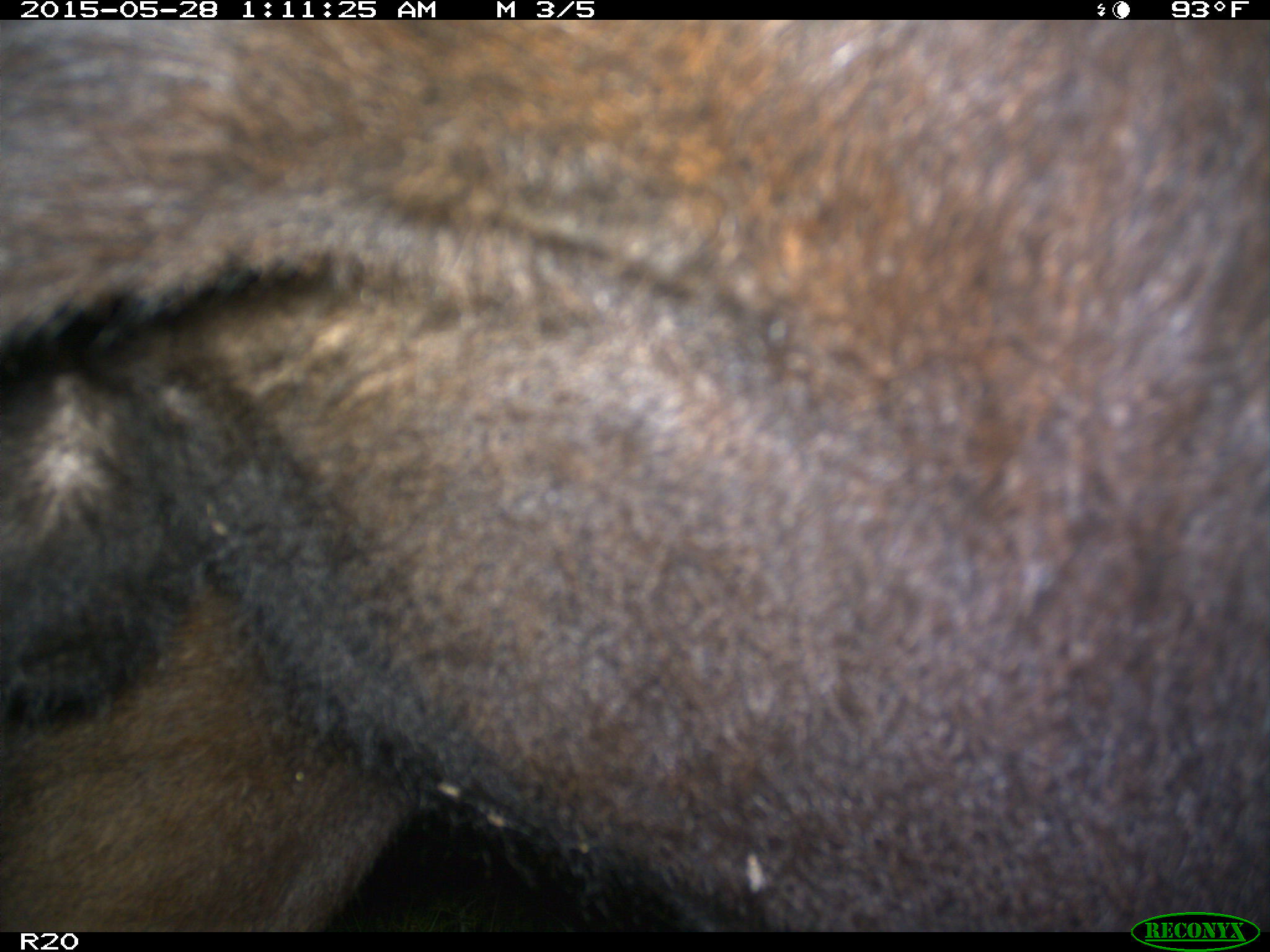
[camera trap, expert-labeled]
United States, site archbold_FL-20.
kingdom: Animalia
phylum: Chordata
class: Mammalia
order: Artiodactyla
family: Bovidae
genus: Bos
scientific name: Bos taurus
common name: domestic cow